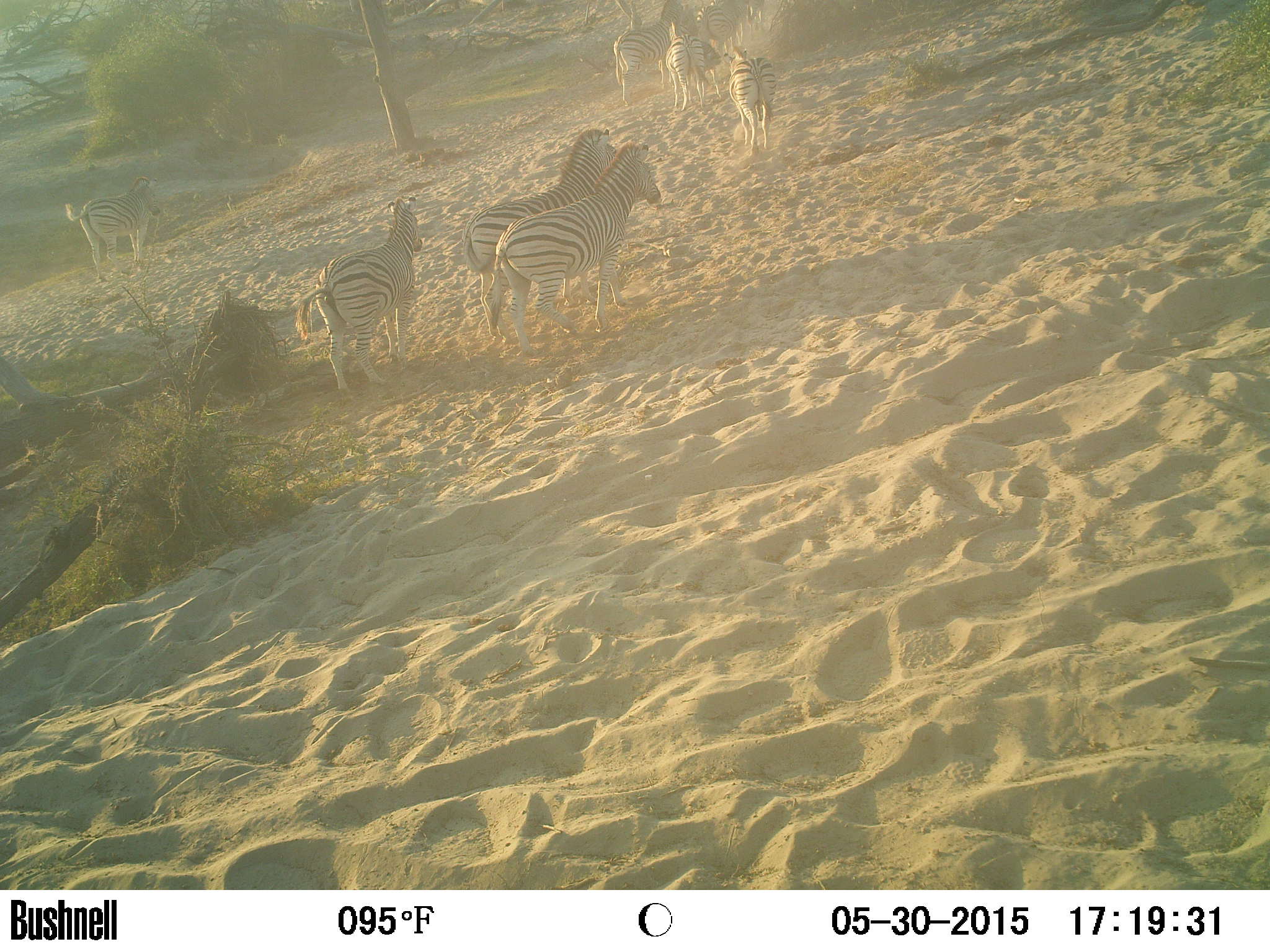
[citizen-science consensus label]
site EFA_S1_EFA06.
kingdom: Animalia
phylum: Chordata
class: Mammalia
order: Perissodactyla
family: Equidae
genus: Equus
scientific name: Equus quagga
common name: plains zebra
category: zebraplains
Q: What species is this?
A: Zebraplains (plains zebra) (Equus quagga).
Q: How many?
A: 9.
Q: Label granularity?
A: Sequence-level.